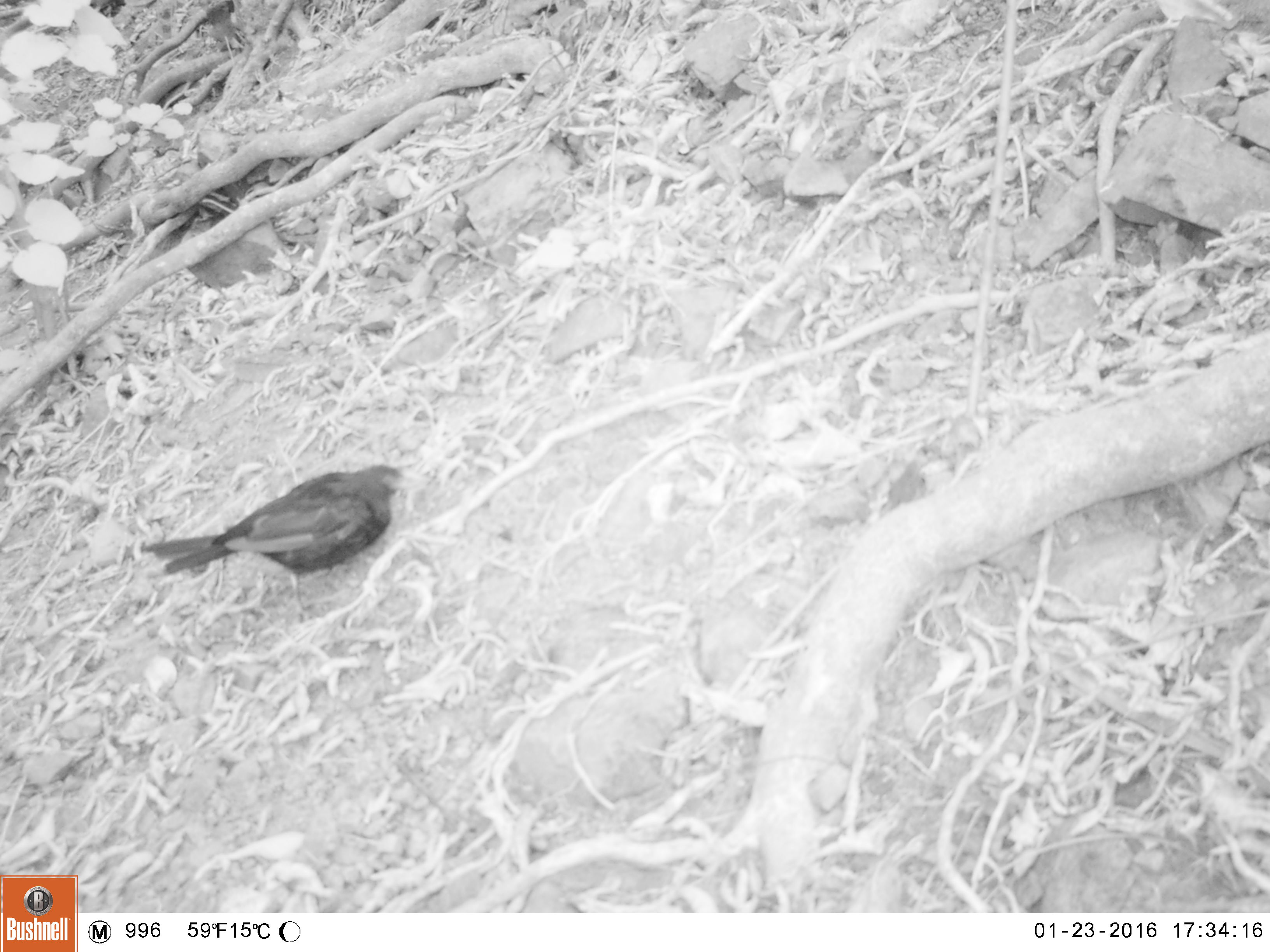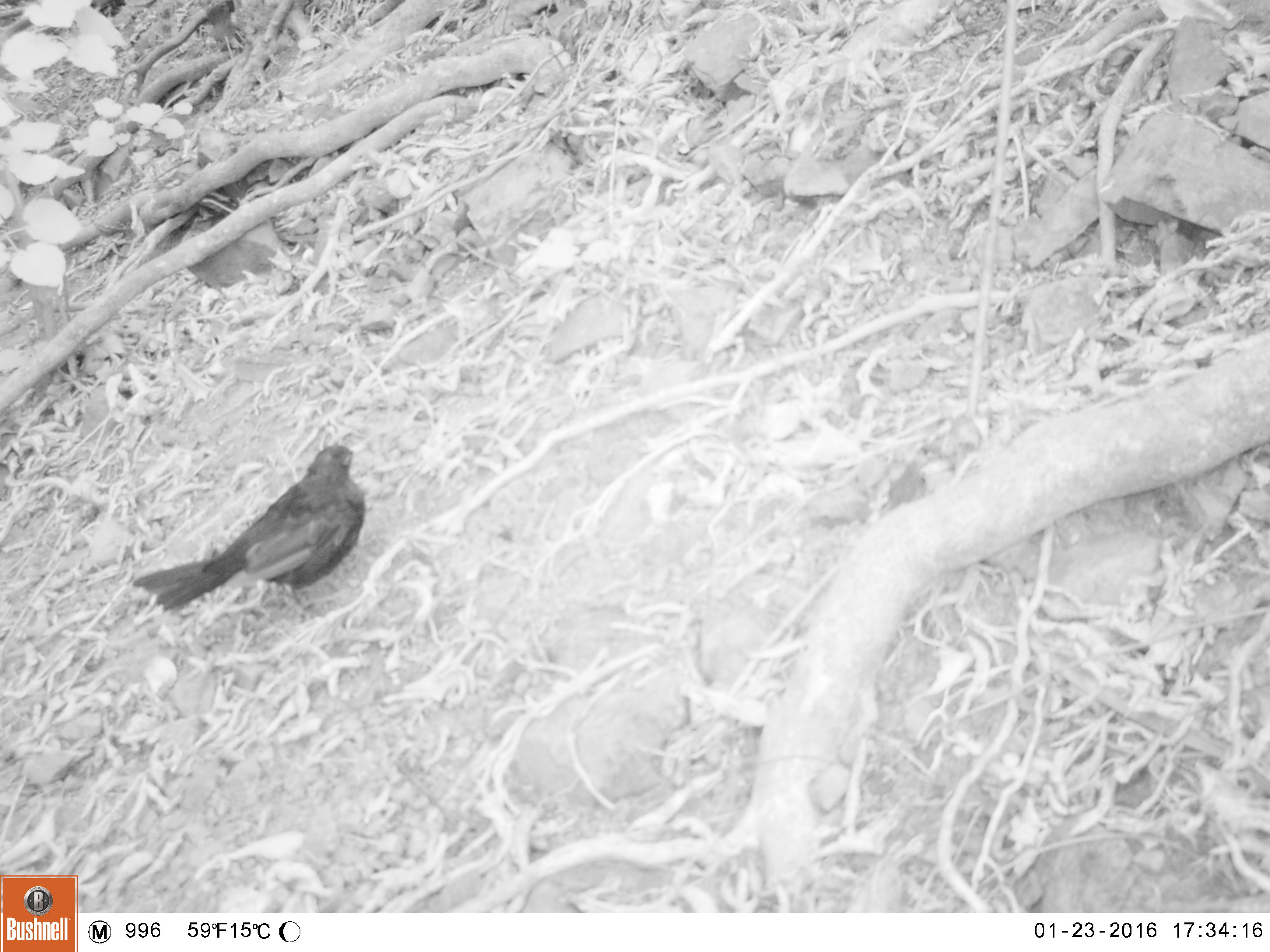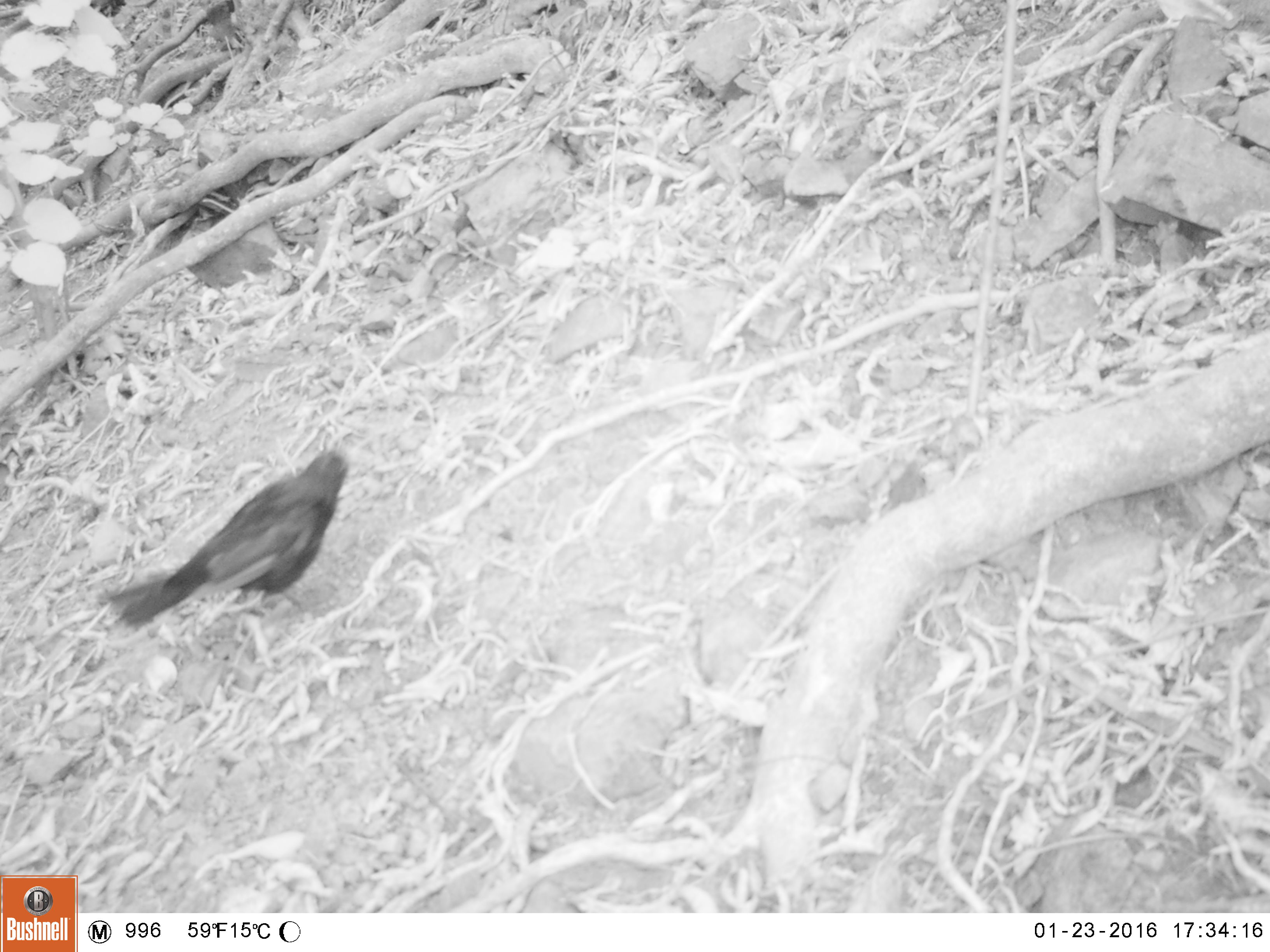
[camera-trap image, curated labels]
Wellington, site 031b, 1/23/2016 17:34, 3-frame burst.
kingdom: Animalia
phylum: Chordata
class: Aves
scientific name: Aves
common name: bird